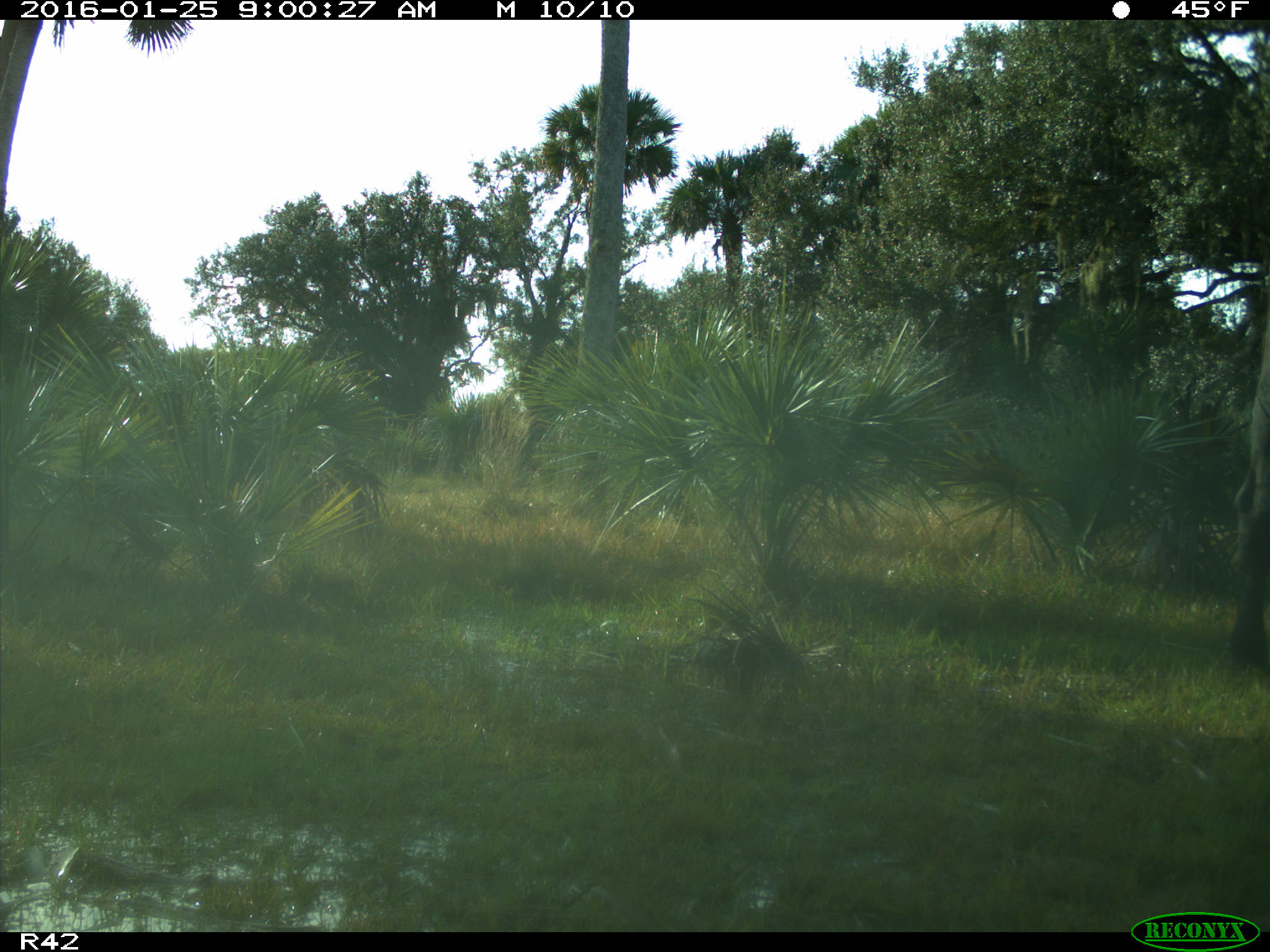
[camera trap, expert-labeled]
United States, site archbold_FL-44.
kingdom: Animalia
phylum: Chordata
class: Mammalia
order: Artiodactyla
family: Bovidae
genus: Bos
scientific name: Bos taurus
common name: domestic cow